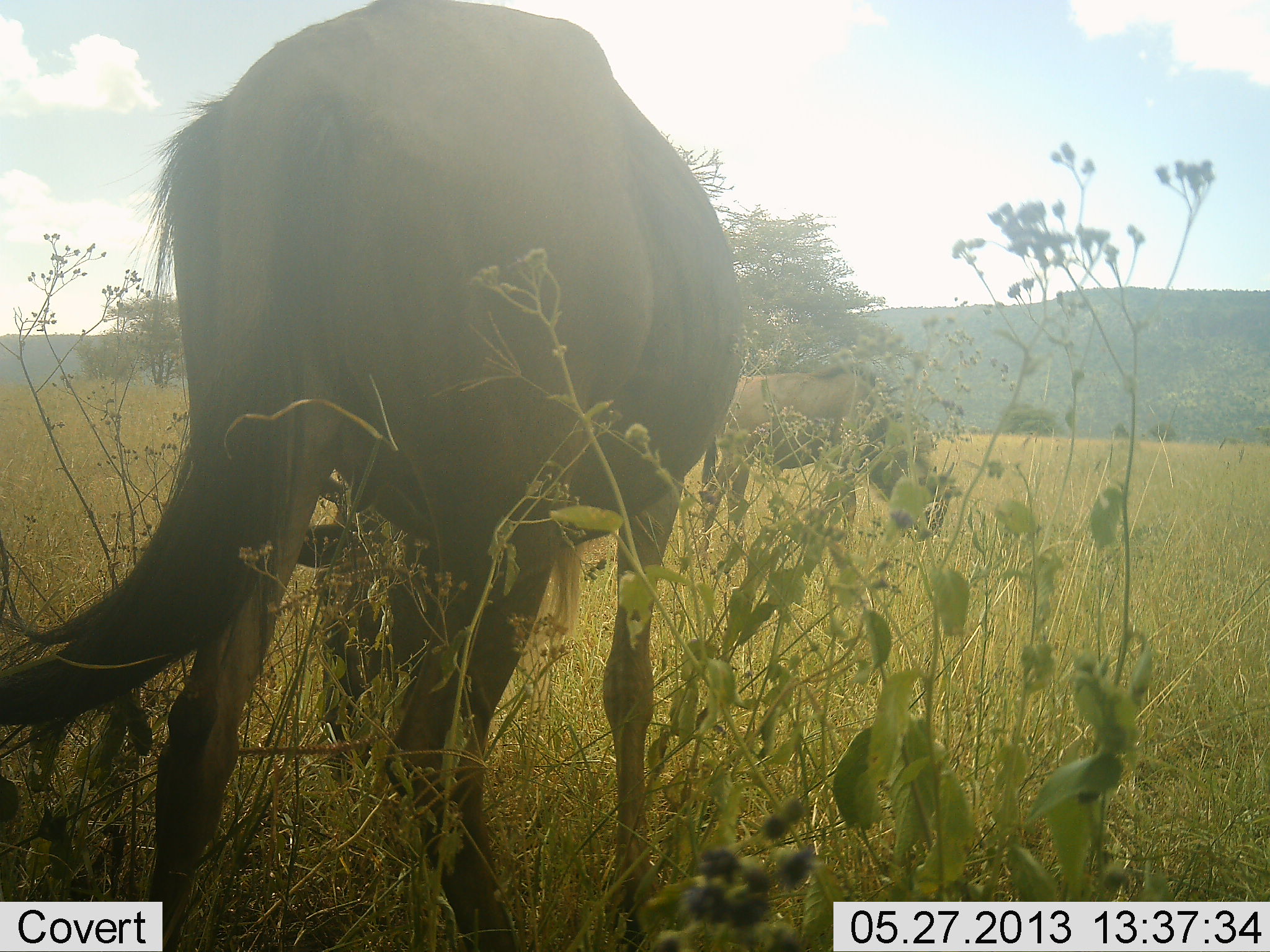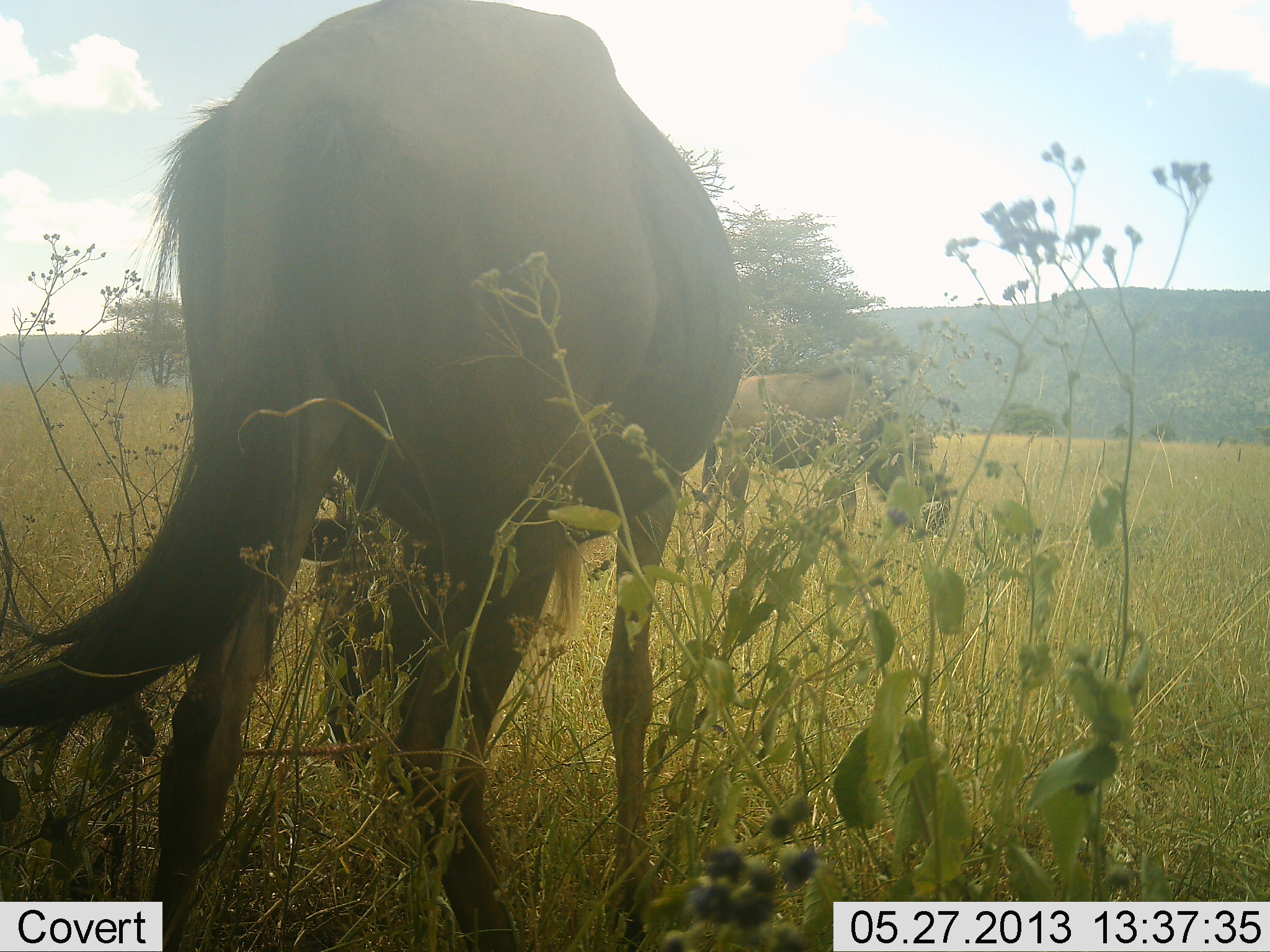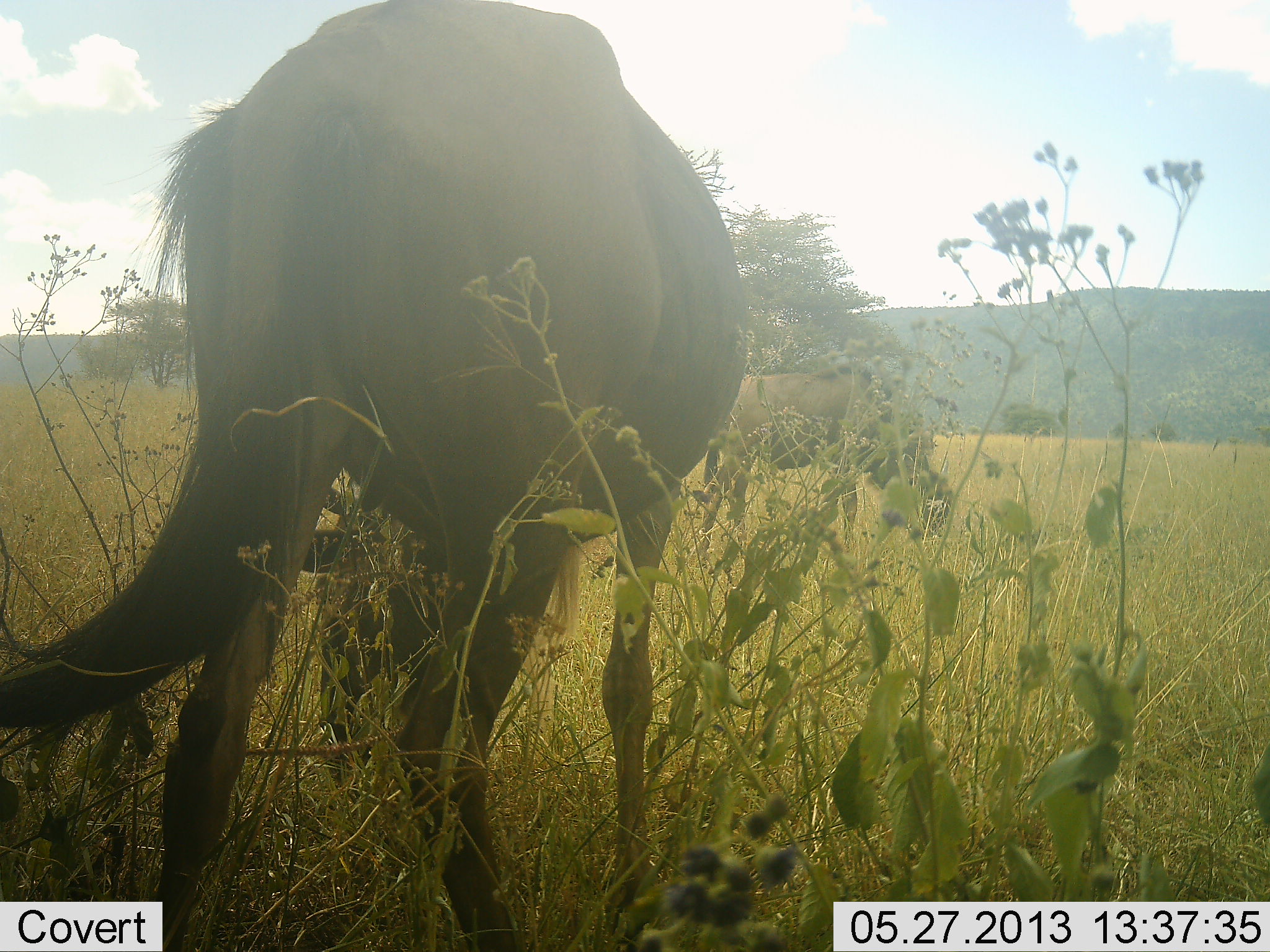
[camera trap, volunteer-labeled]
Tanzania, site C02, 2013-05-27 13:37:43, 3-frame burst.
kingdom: Animalia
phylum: Chordata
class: Mammalia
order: Artiodactyla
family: Bovidae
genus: Connochaetes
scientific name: Connochaetes taurinus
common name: blue wildebeest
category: wildebeest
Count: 2.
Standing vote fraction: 20%.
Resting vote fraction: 0%.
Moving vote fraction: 0%.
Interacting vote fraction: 10%.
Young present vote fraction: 0%.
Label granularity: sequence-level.